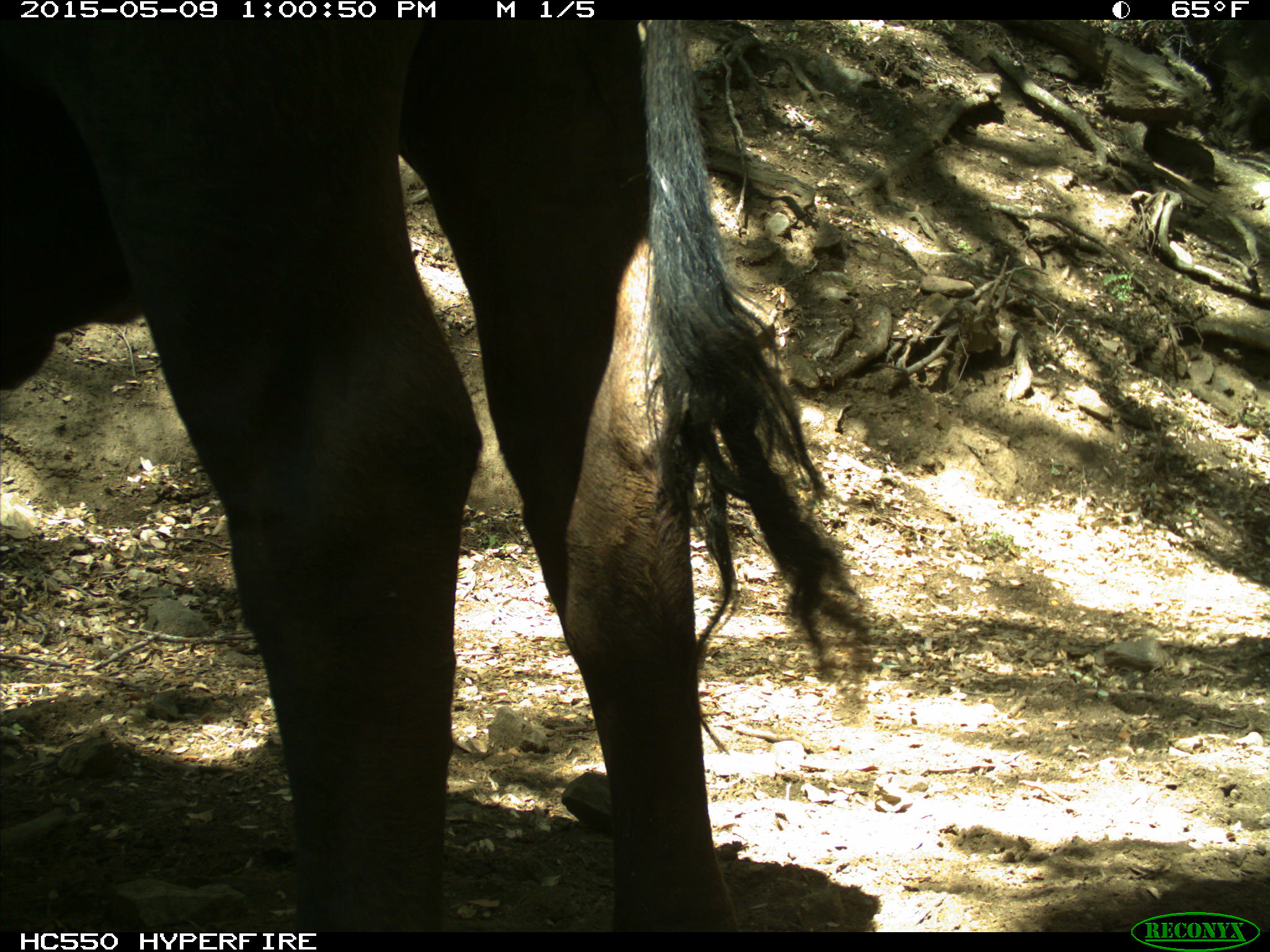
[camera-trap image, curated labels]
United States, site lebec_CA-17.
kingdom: Animalia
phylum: Chordata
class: Mammalia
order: Artiodactyla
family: Bovidae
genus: Bos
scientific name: Bos taurus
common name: domestic cow